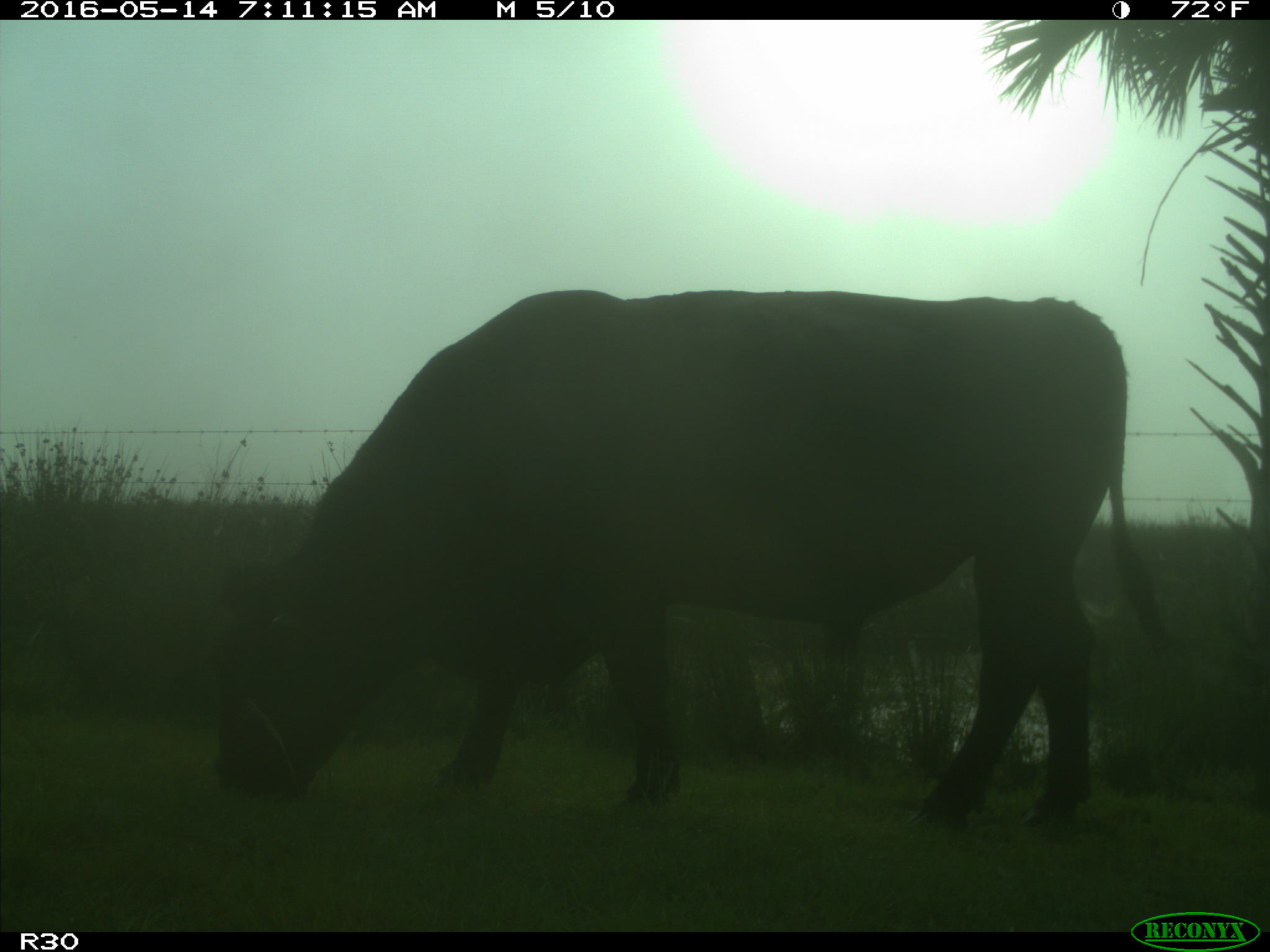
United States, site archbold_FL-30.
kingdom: Animalia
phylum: Chordata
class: Mammalia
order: Artiodactyla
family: Bovidae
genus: Bos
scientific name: Bos taurus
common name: domestic cow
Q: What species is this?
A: Bos taurus (domestic cow).